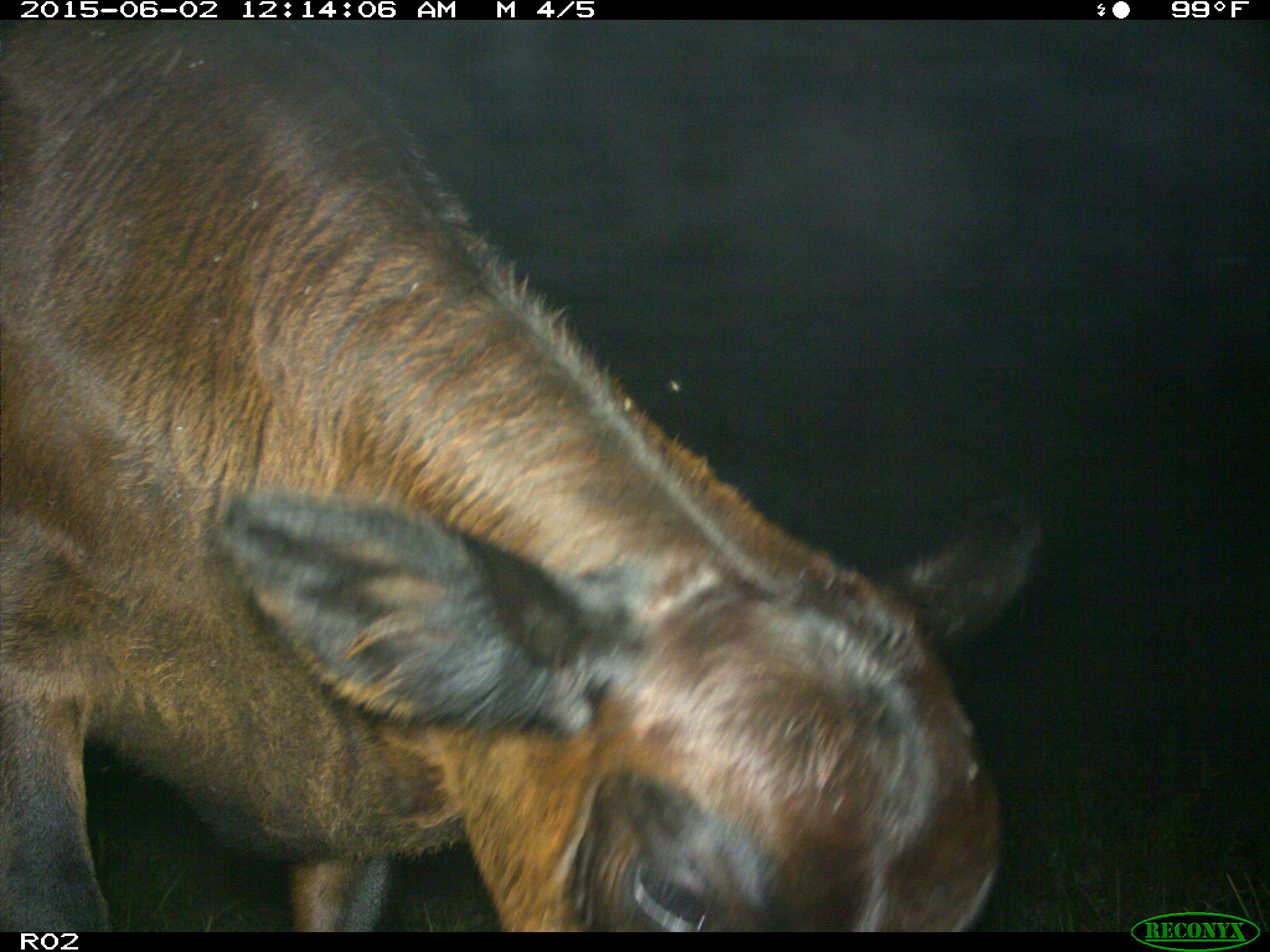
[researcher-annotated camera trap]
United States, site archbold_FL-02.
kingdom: Animalia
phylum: Chordata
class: Mammalia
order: Artiodactyla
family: Bovidae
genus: Bos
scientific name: Bos taurus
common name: domestic cow